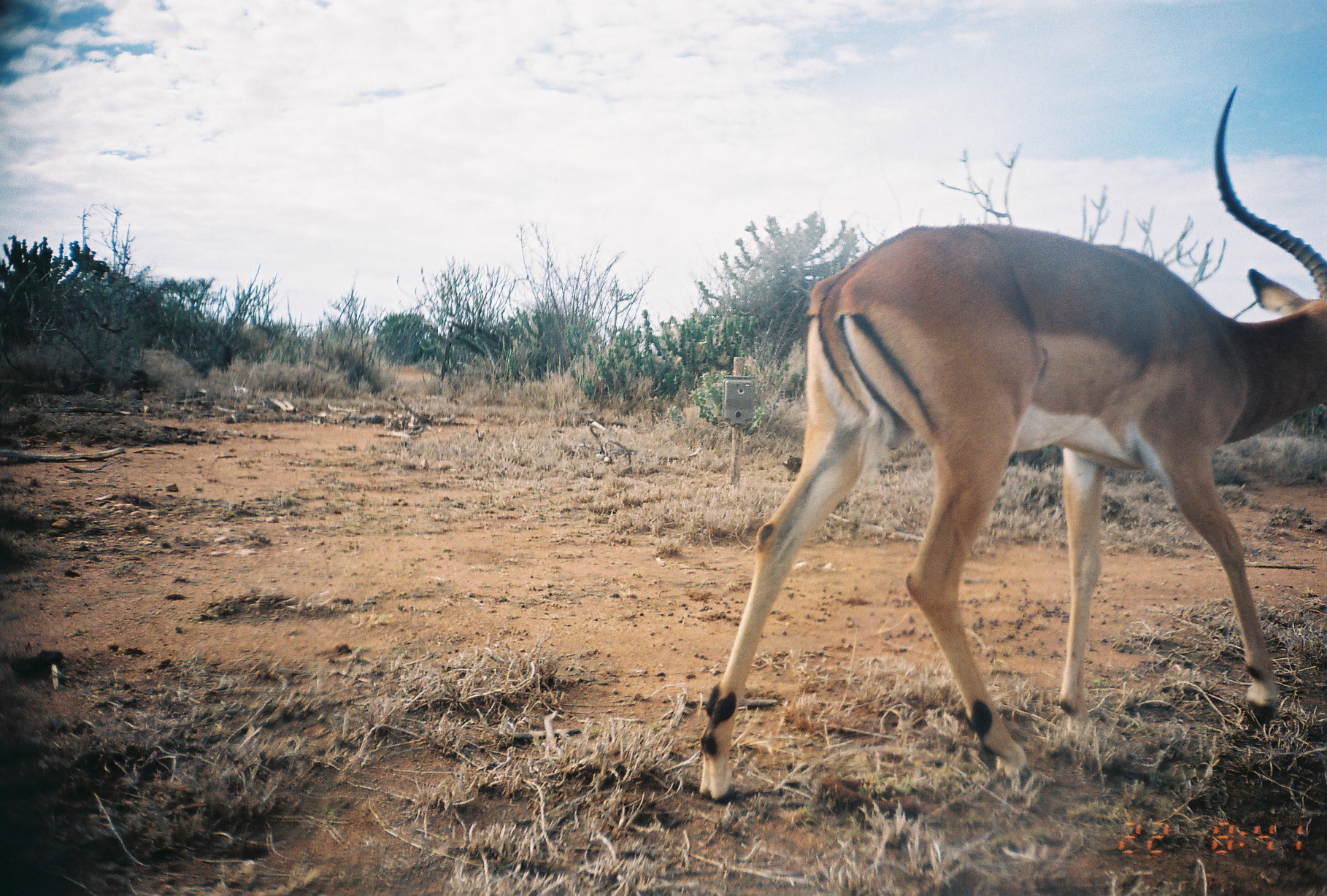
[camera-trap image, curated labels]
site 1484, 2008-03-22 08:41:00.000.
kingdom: Animalia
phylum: Chordata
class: Mammalia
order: Artiodactyla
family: Bovidae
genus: Aepyceros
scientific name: Aepyceros melampus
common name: impala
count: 1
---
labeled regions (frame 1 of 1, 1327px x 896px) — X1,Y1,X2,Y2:
aepyceros melampus: 692,79,1327,801